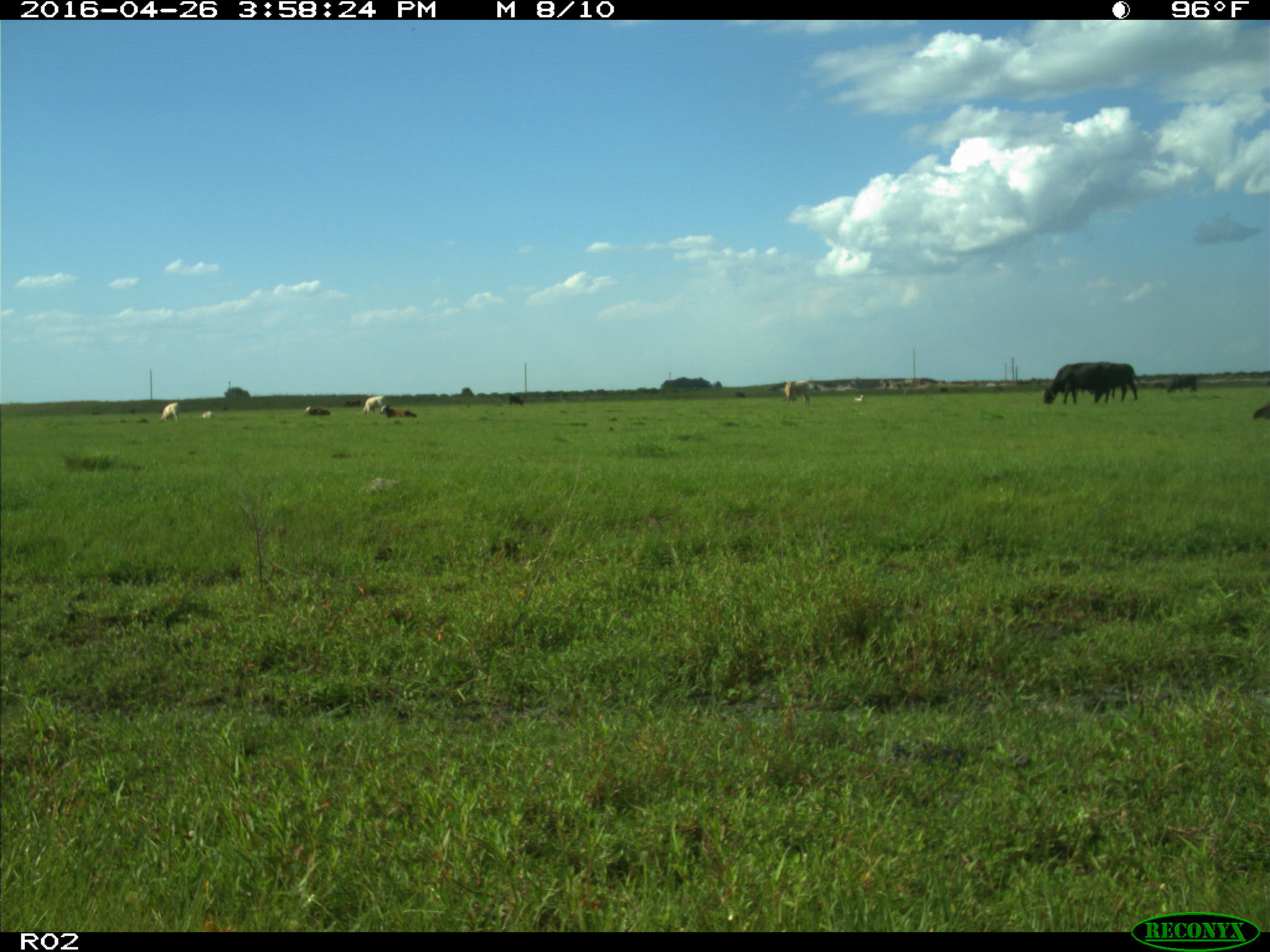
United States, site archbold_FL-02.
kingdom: Animalia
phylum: Chordata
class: Mammalia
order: Artiodactyla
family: Bovidae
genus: Bos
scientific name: Bos taurus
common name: domestic cow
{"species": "Bos taurus (domestic cow)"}